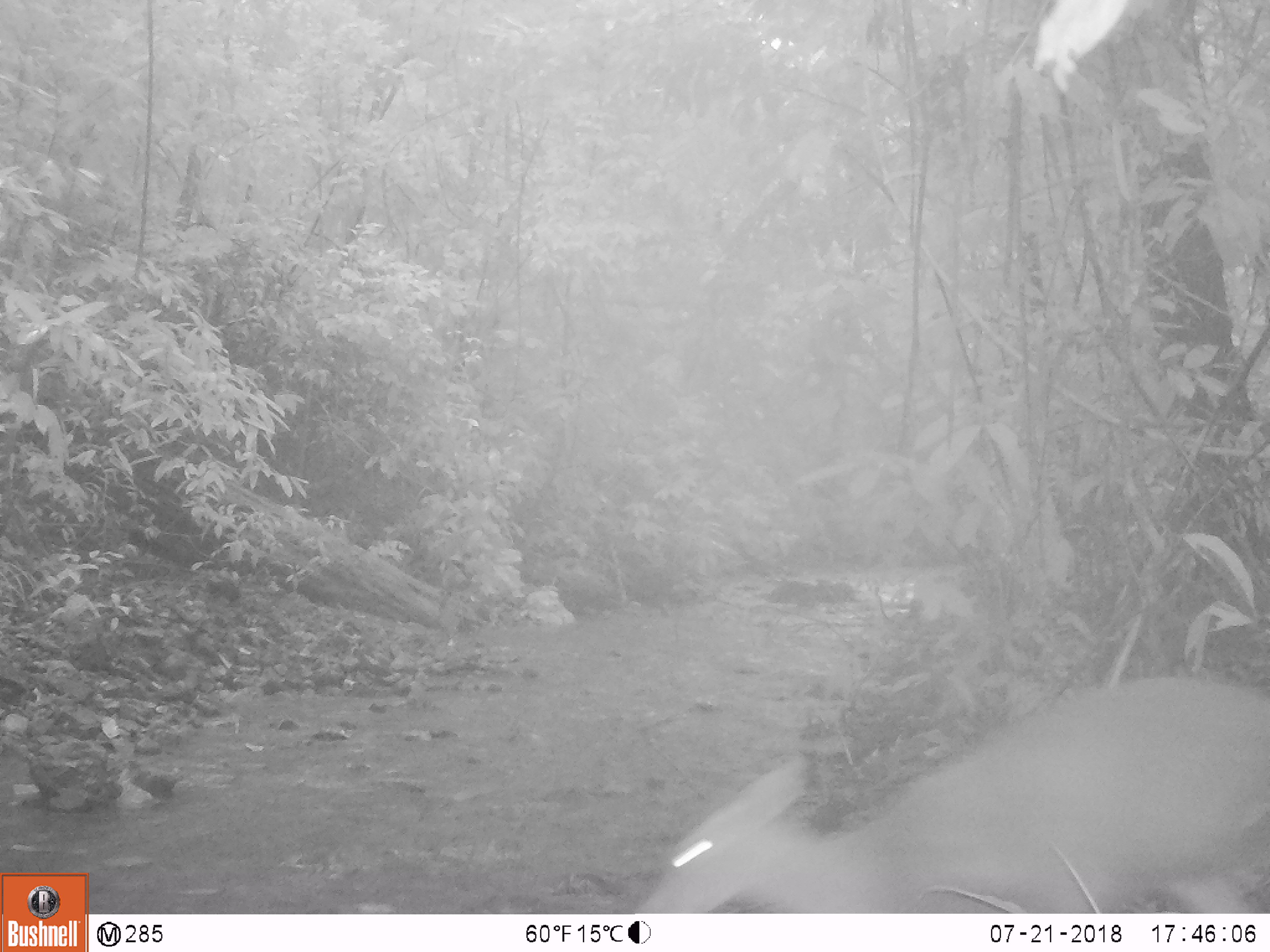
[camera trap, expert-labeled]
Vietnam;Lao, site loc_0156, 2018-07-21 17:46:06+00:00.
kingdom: Animalia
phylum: Chordata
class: Mammalia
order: Artiodactyla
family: Cervidae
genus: Muntiacus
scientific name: Muntiacus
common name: muntjacs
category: unidentified muntjac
Unidentified muntjac (muntjacs) (Muntiacus). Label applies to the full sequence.